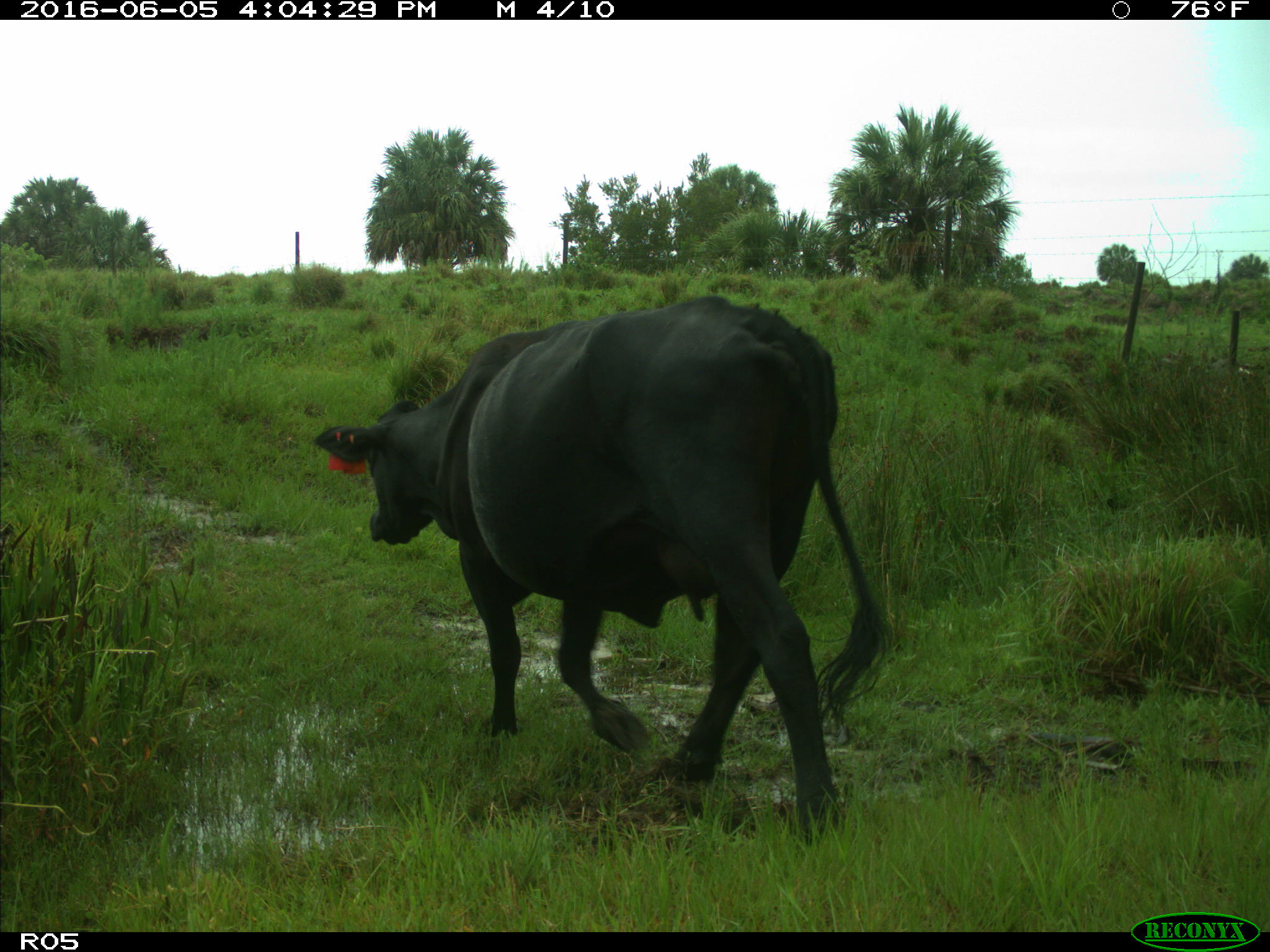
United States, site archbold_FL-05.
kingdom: Animalia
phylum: Chordata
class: Mammalia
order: Artiodactyla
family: Bovidae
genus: Bos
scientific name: Bos taurus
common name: domestic cow